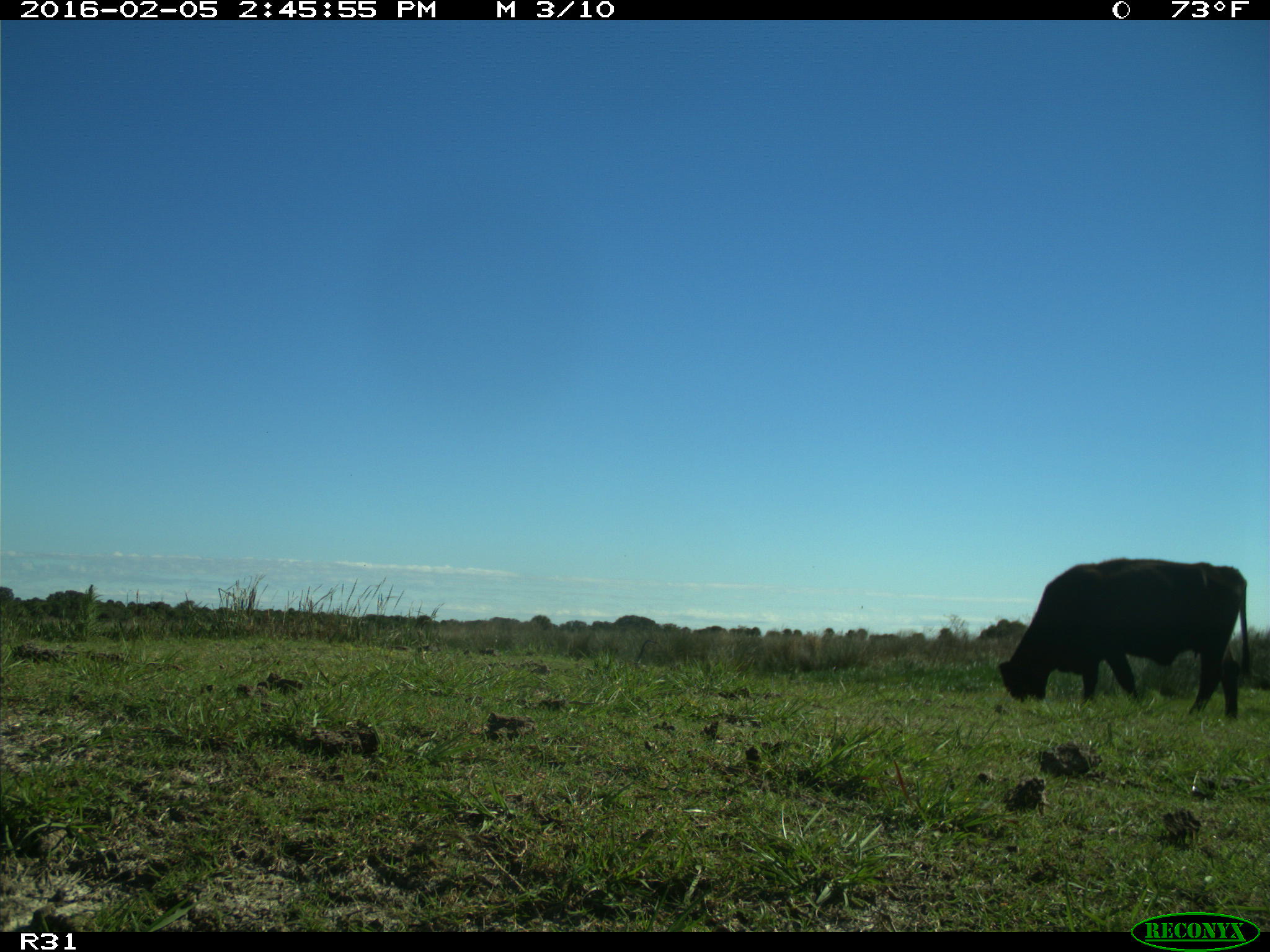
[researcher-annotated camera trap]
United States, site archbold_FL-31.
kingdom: Animalia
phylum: Chordata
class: Mammalia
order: Artiodactyla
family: Bovidae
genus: Bos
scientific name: Bos taurus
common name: domestic cow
Bos taurus (domestic cow).